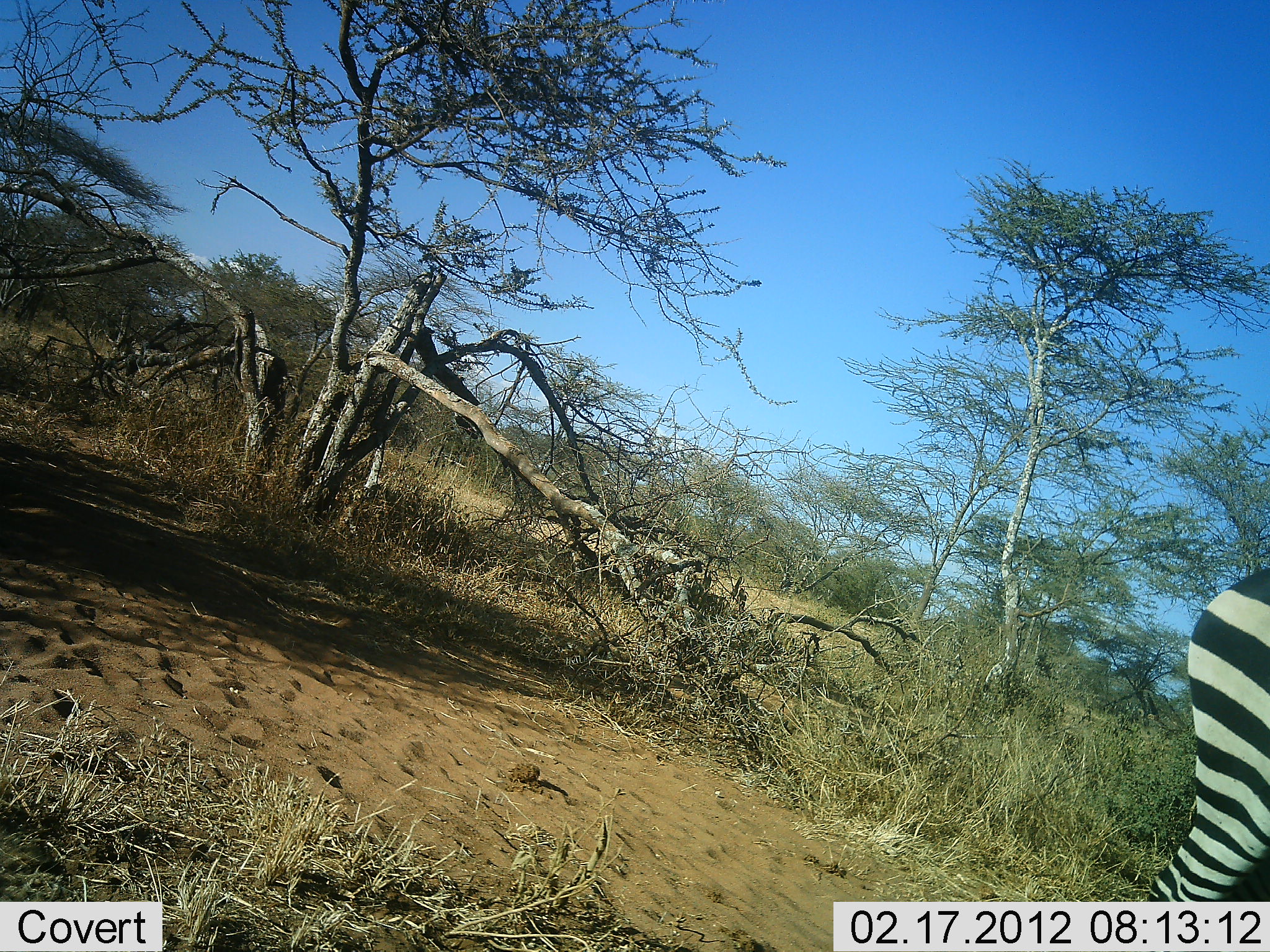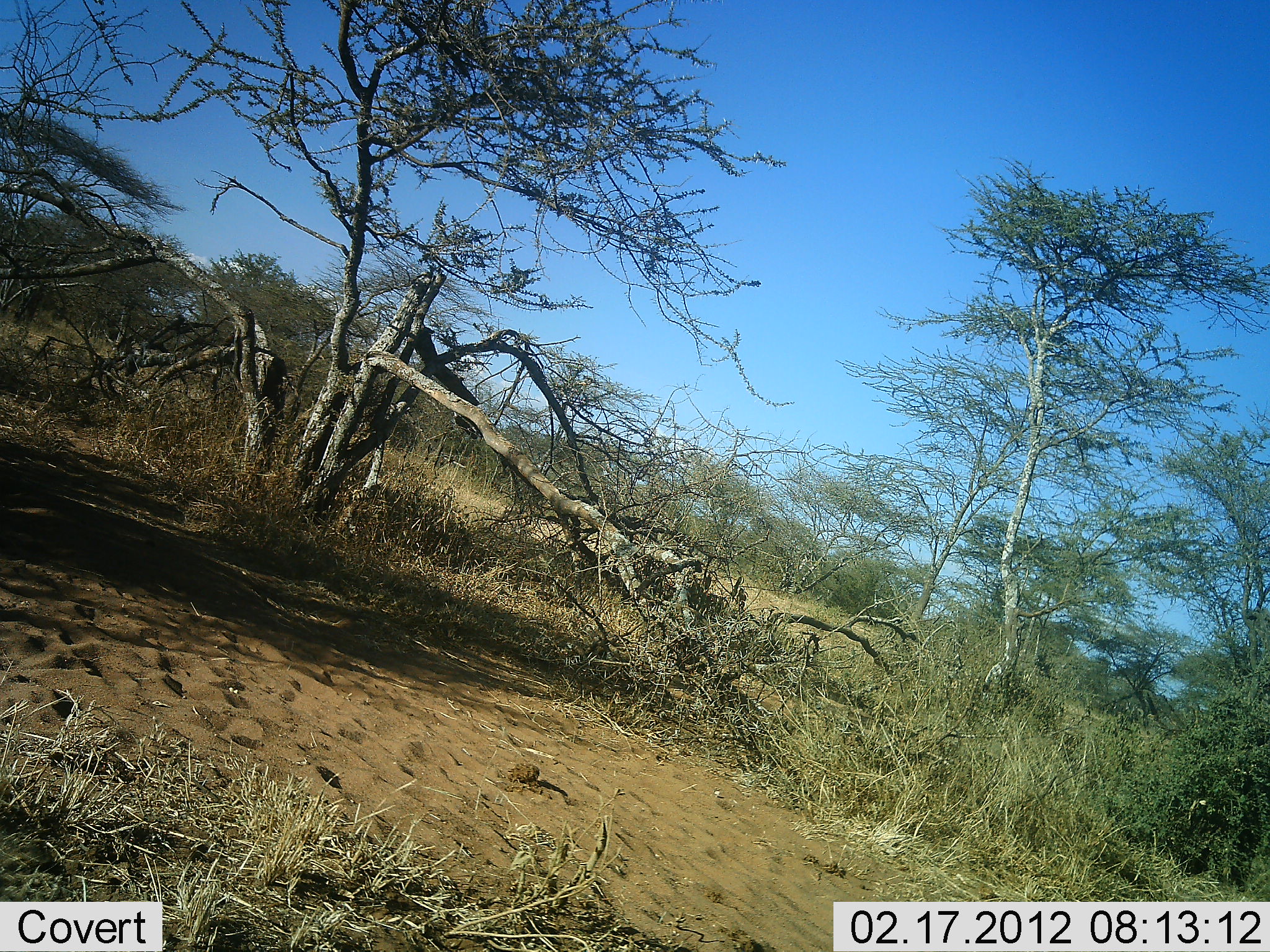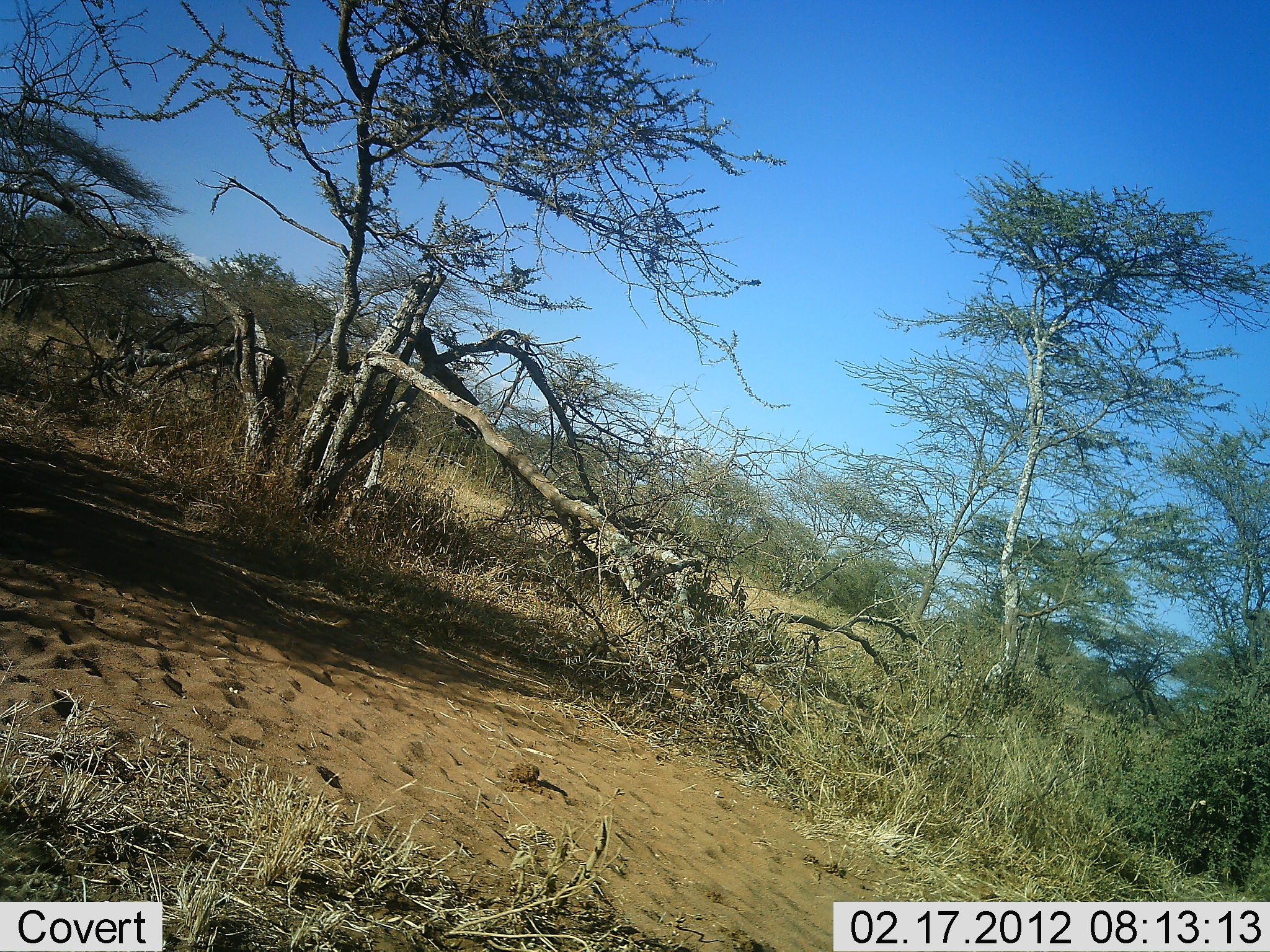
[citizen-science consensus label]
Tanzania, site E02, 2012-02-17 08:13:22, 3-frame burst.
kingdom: Animalia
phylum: Chordata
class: Mammalia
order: Perissodactyla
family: Equidae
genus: Equus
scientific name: Equus quagga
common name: plains zebra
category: zebra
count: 1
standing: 4%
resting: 0%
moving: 96%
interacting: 0%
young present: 0%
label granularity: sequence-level